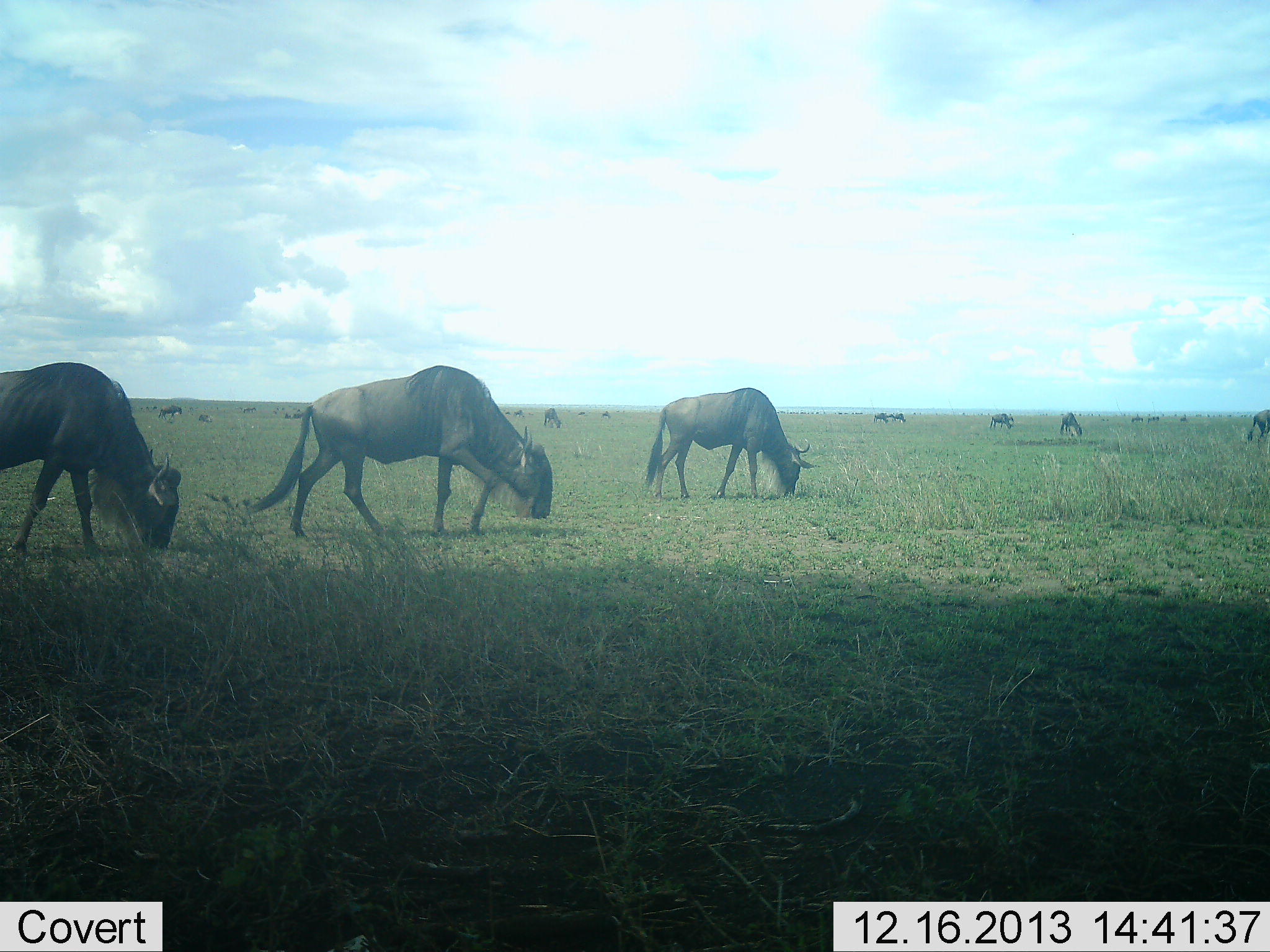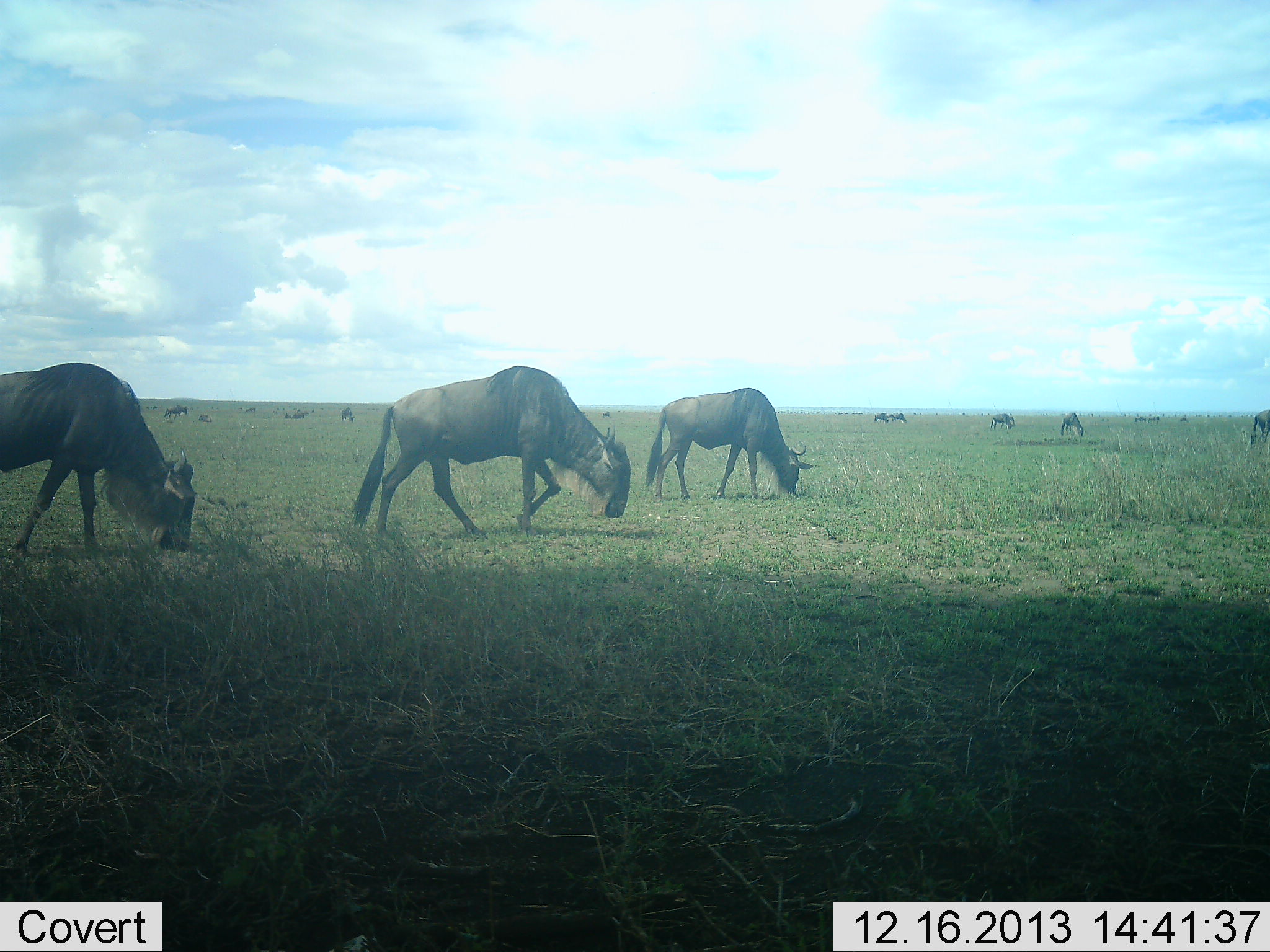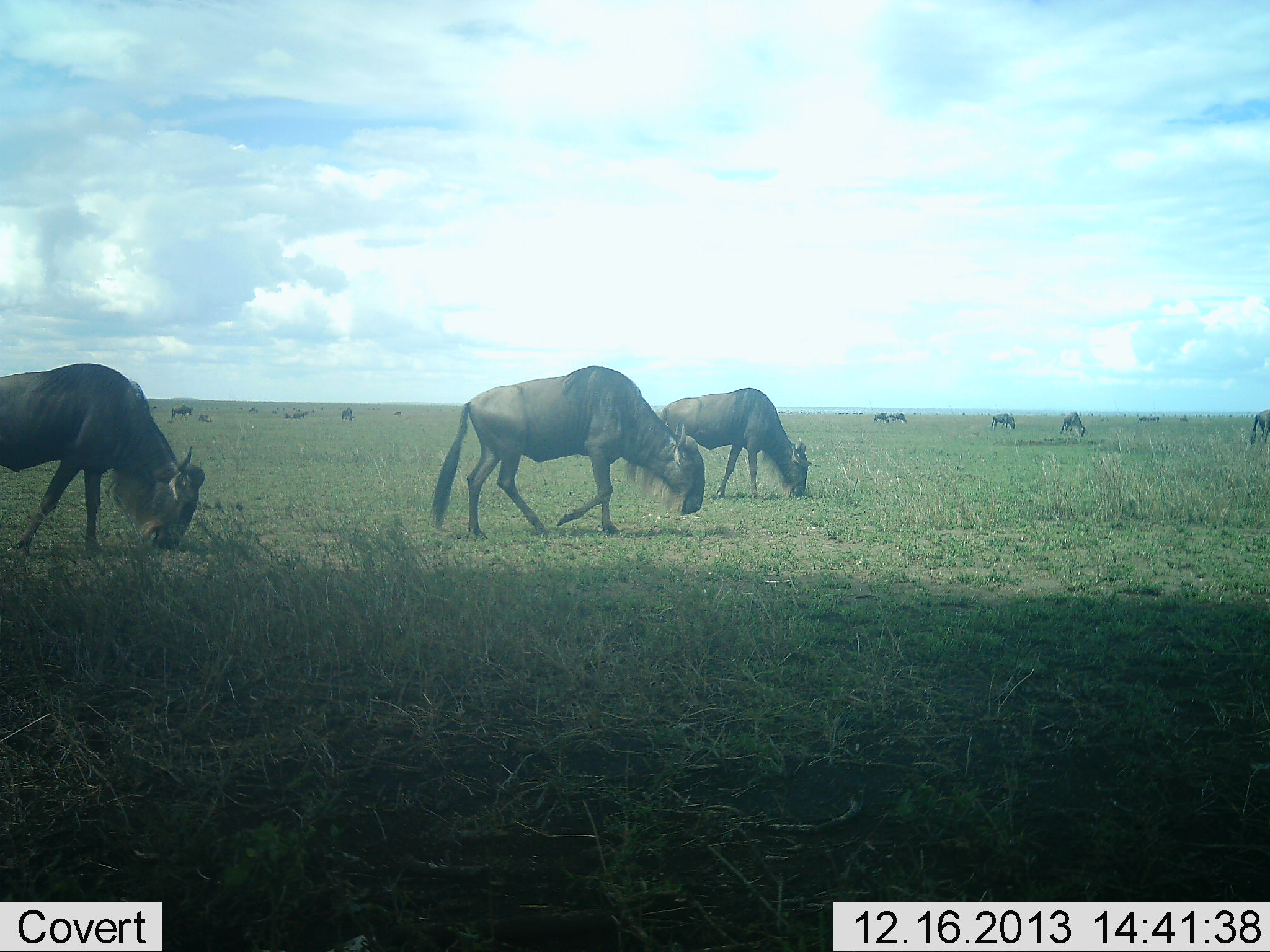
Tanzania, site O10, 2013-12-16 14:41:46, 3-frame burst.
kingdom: Animalia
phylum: Chordata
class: Mammalia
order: Artiodactyla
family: Bovidae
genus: Connochaetes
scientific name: Connochaetes taurinus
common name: blue wildebeest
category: wildebeest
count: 11-50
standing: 30%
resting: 0%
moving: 40%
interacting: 0%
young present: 0%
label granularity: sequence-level